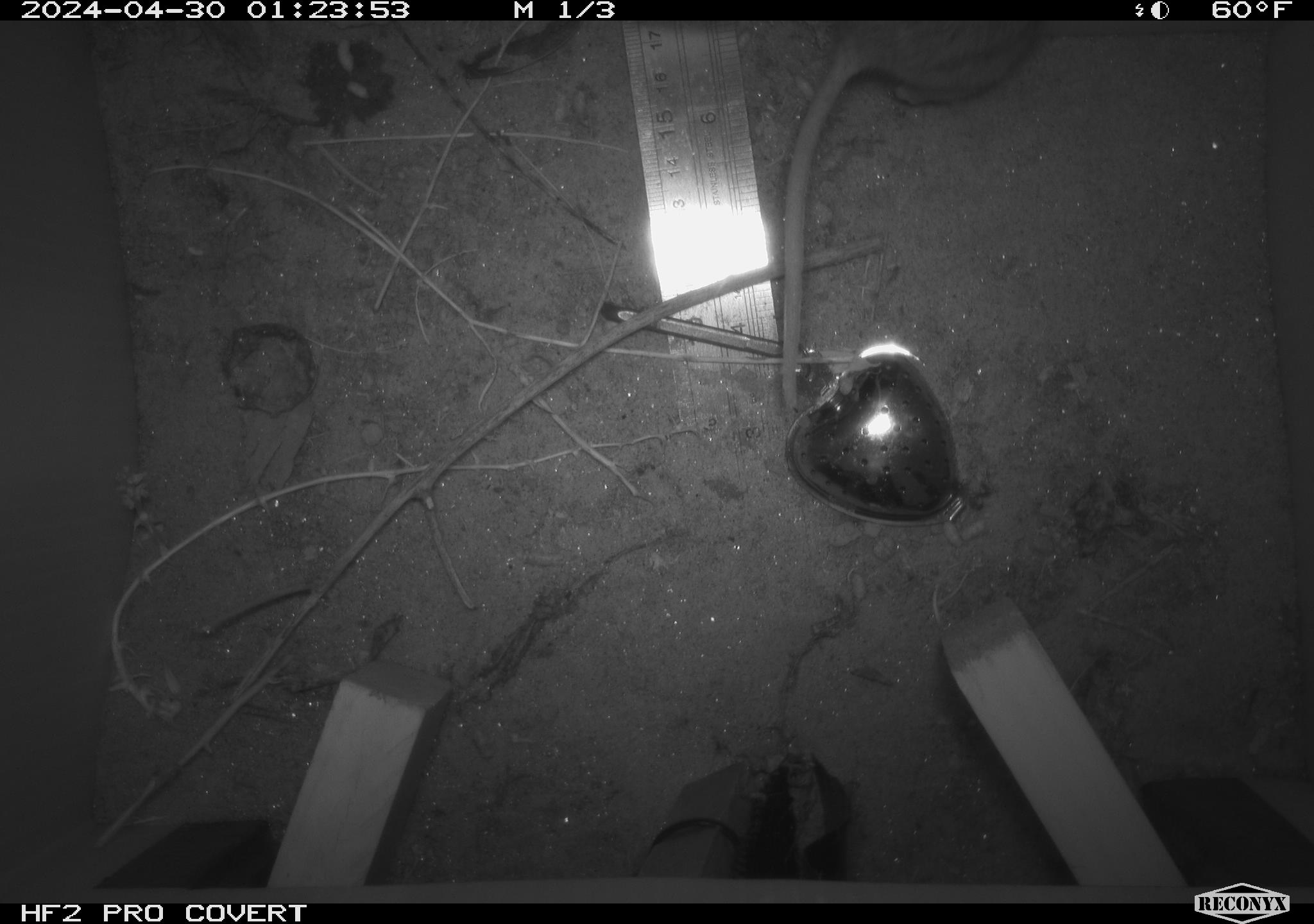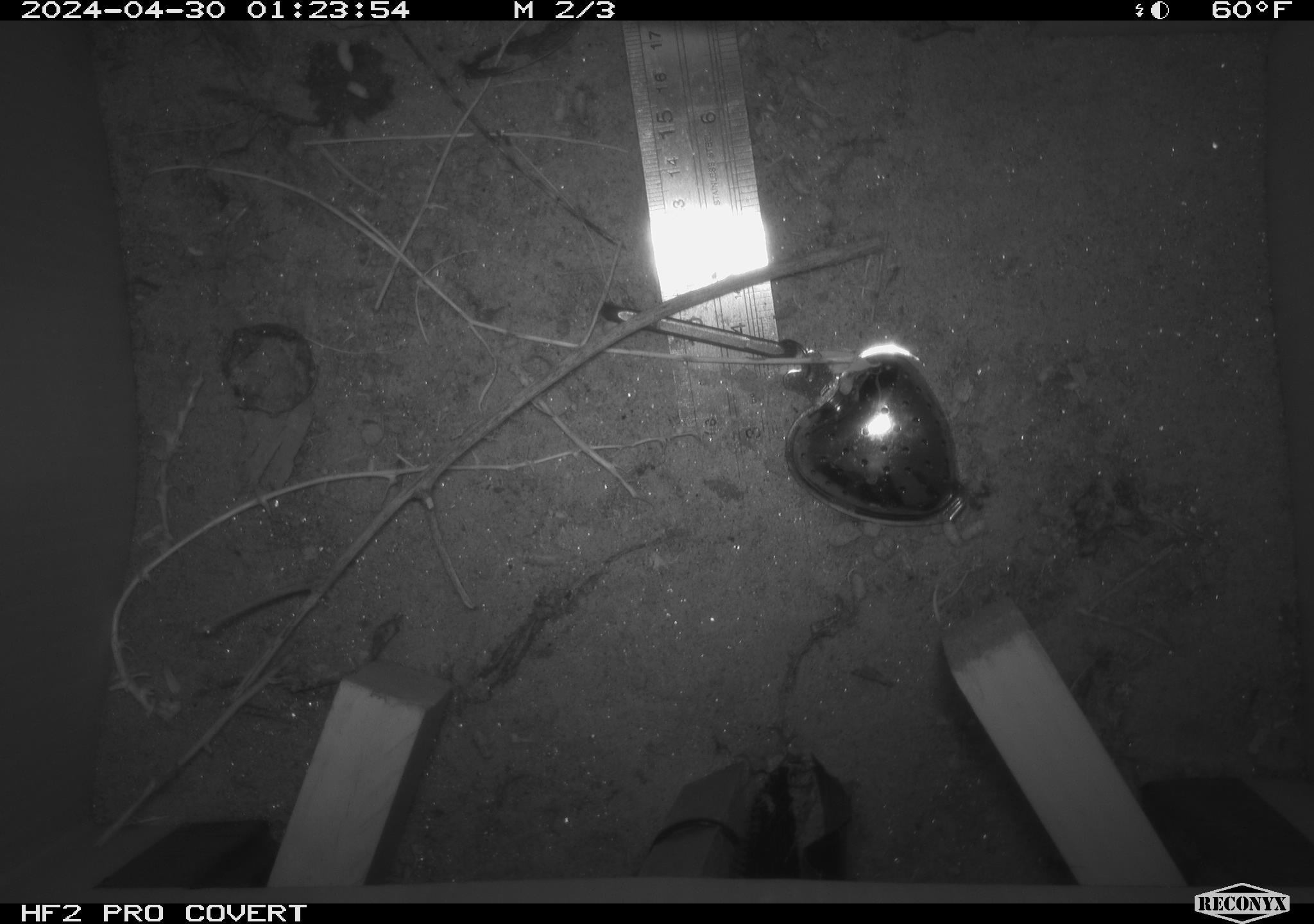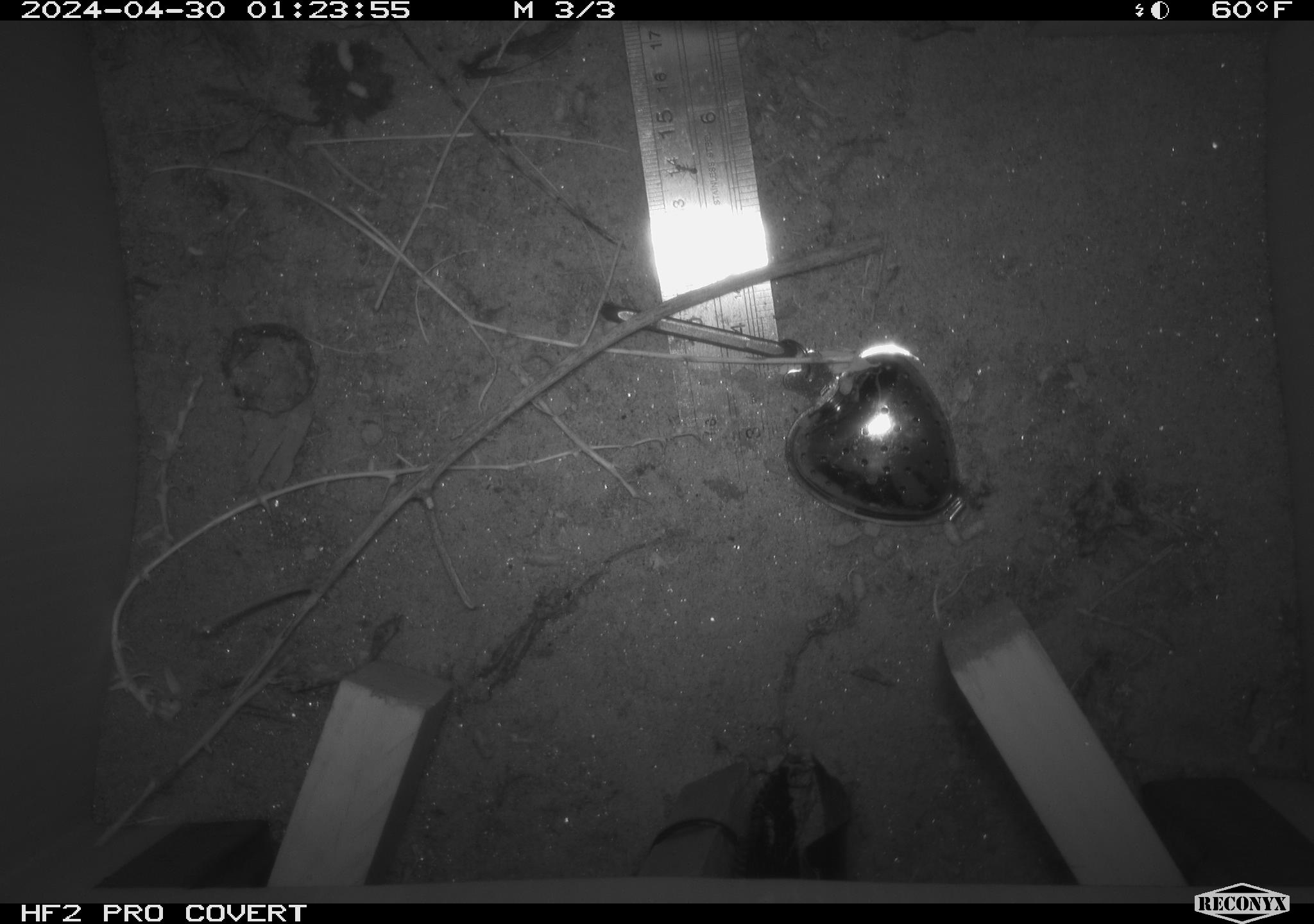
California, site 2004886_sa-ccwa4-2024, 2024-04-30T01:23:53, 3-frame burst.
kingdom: Animalia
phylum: Chordata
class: Mammalia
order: Rodentia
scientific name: Rodentia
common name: woodrat or rat or mouse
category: woodrat or rat or mouse species